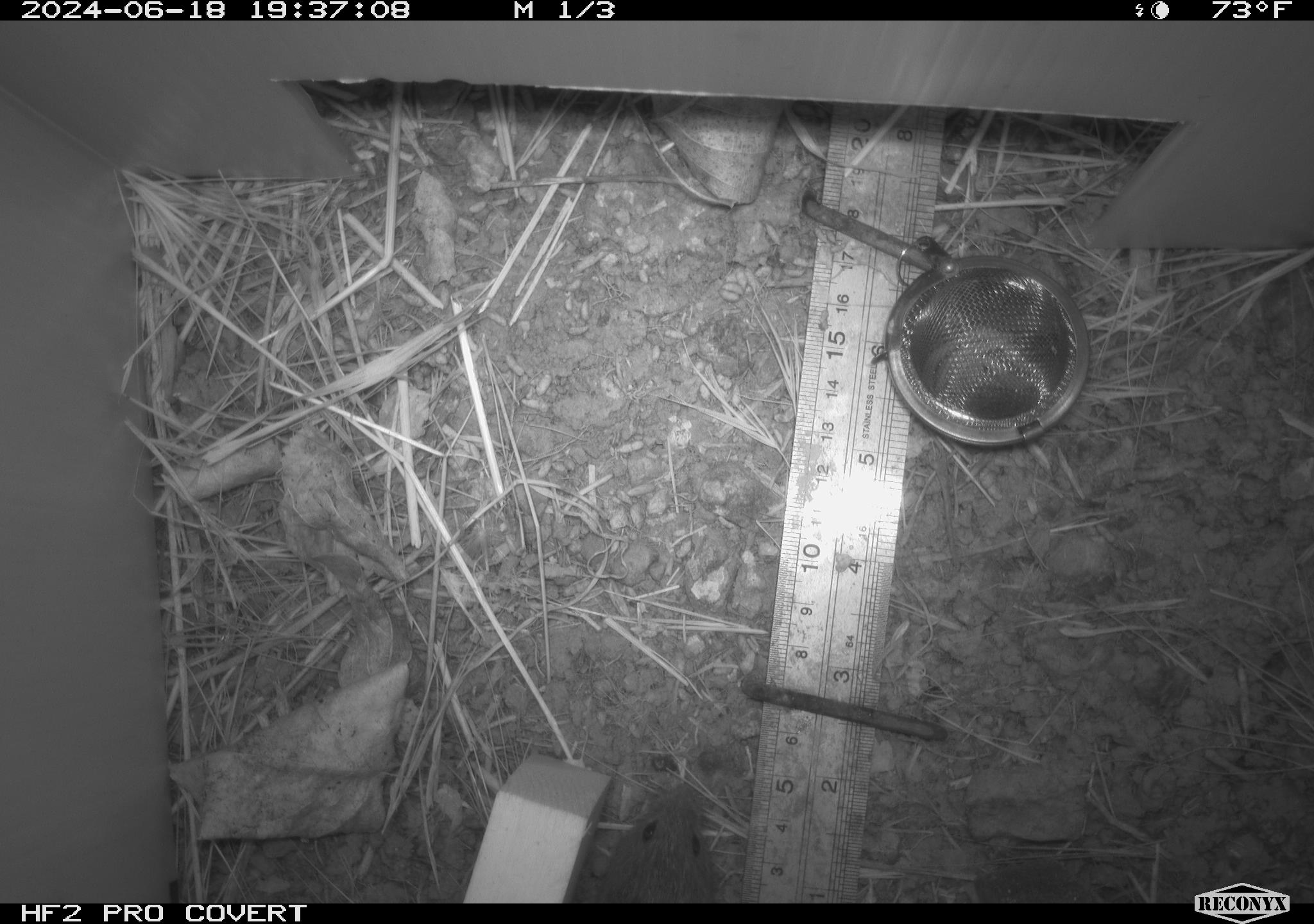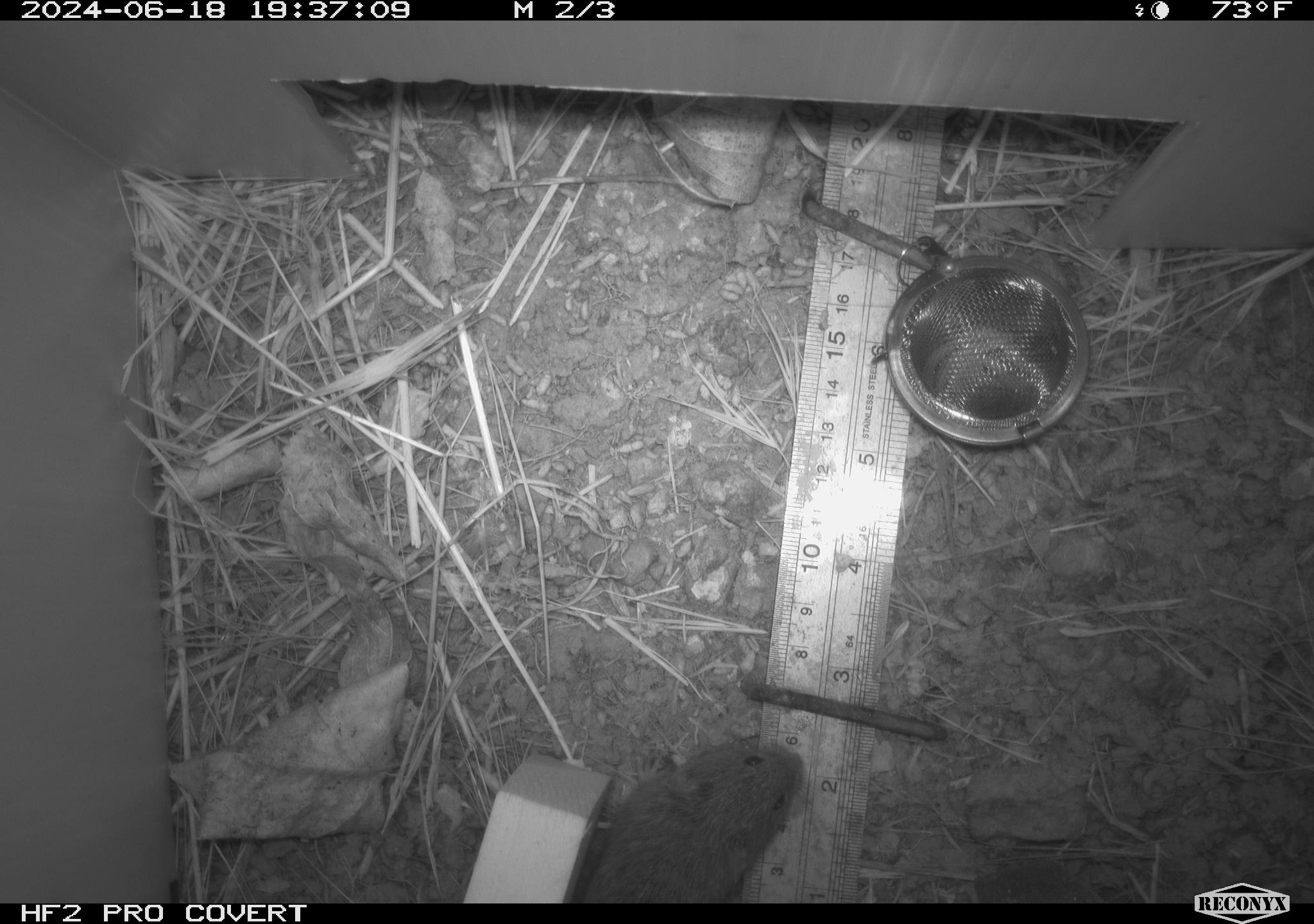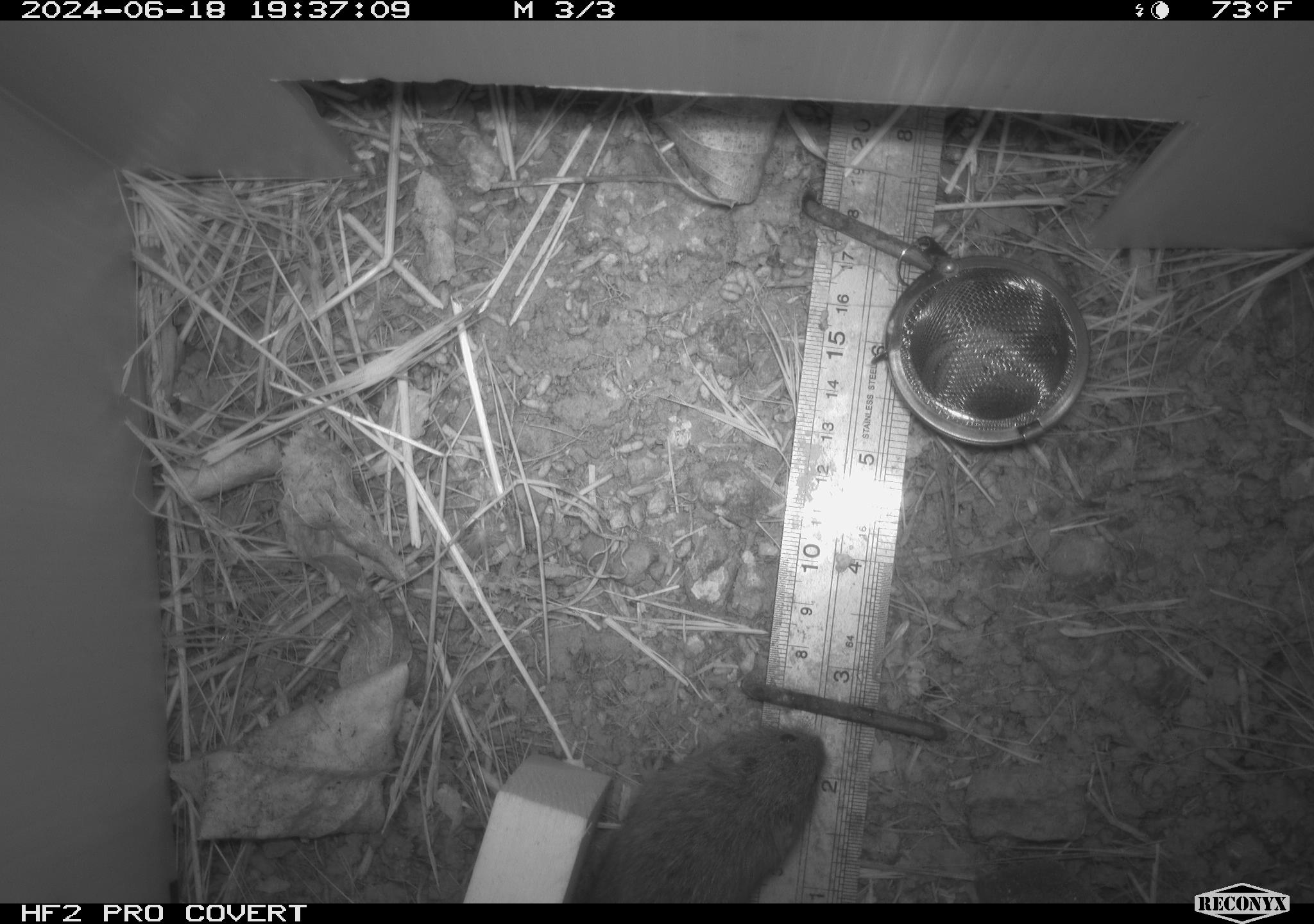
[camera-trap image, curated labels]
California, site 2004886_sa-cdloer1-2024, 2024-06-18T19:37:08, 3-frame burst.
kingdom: Animalia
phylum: Chordata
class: Mammalia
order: Rodentia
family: Cricetidae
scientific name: Arvicolinae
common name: voles, lemmings, and muskrats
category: arvicolinae subfamily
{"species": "arvicolinae subfamily (voles, lemmings, and muskrats) (Arvicolinae)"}